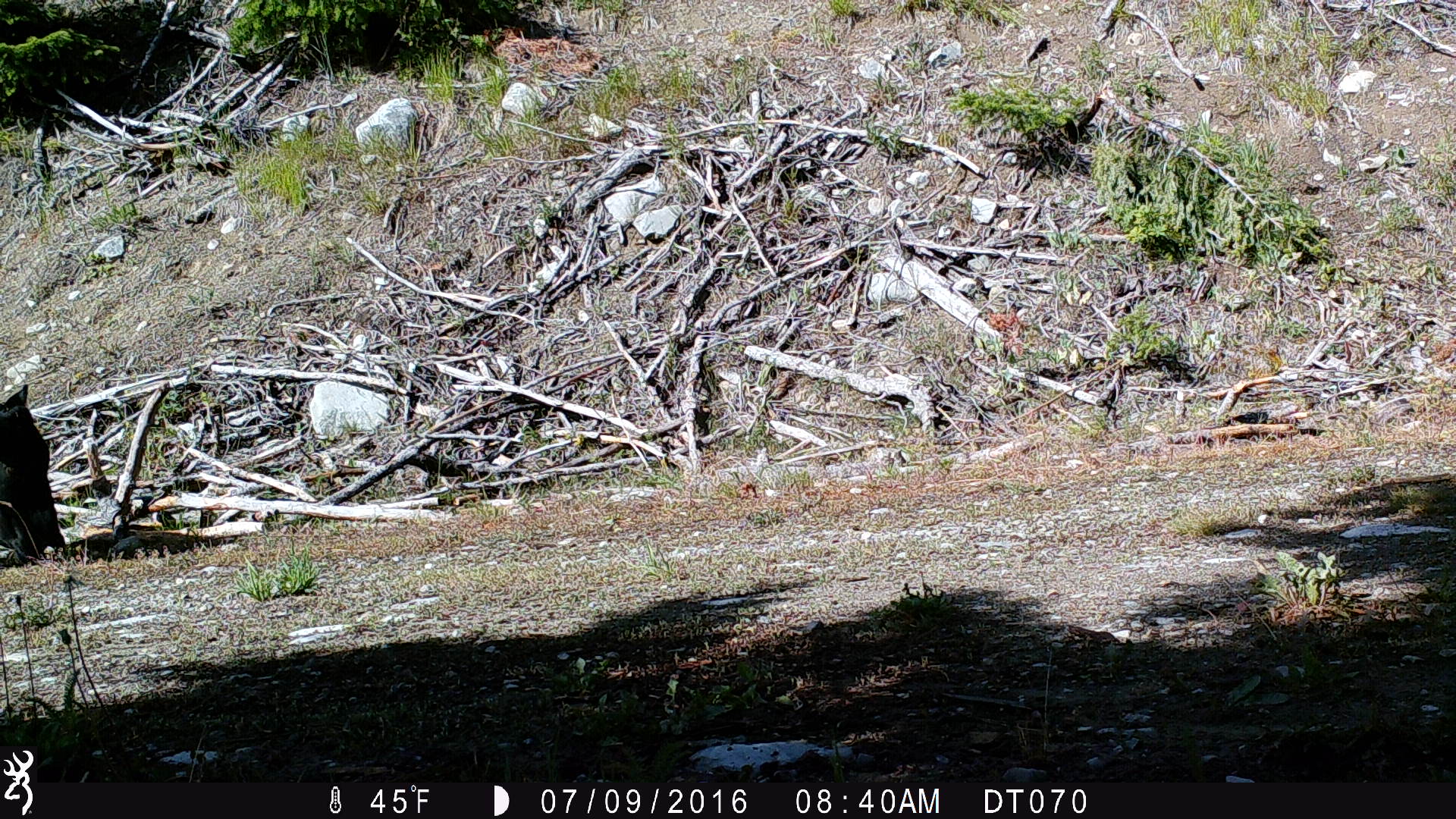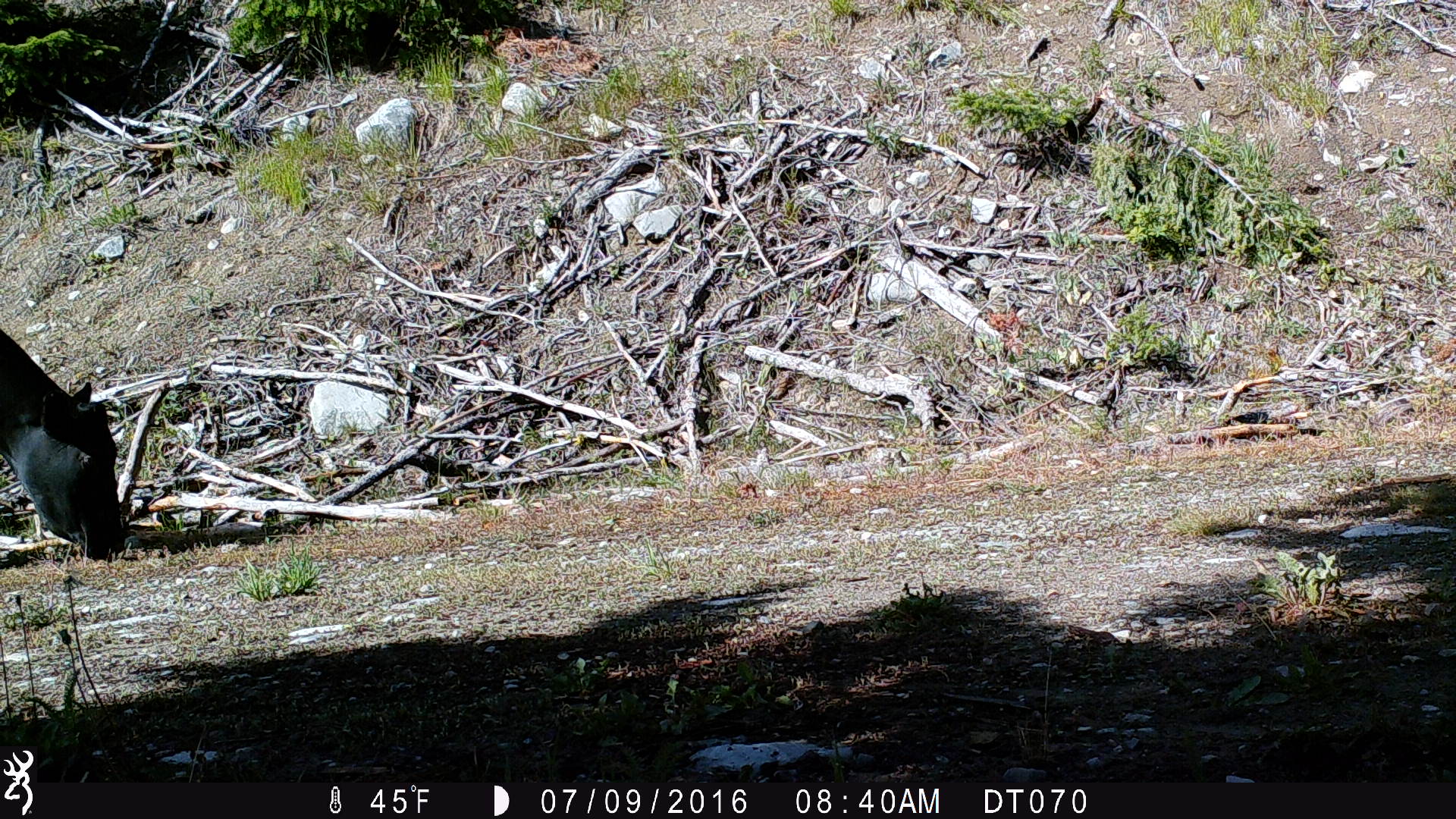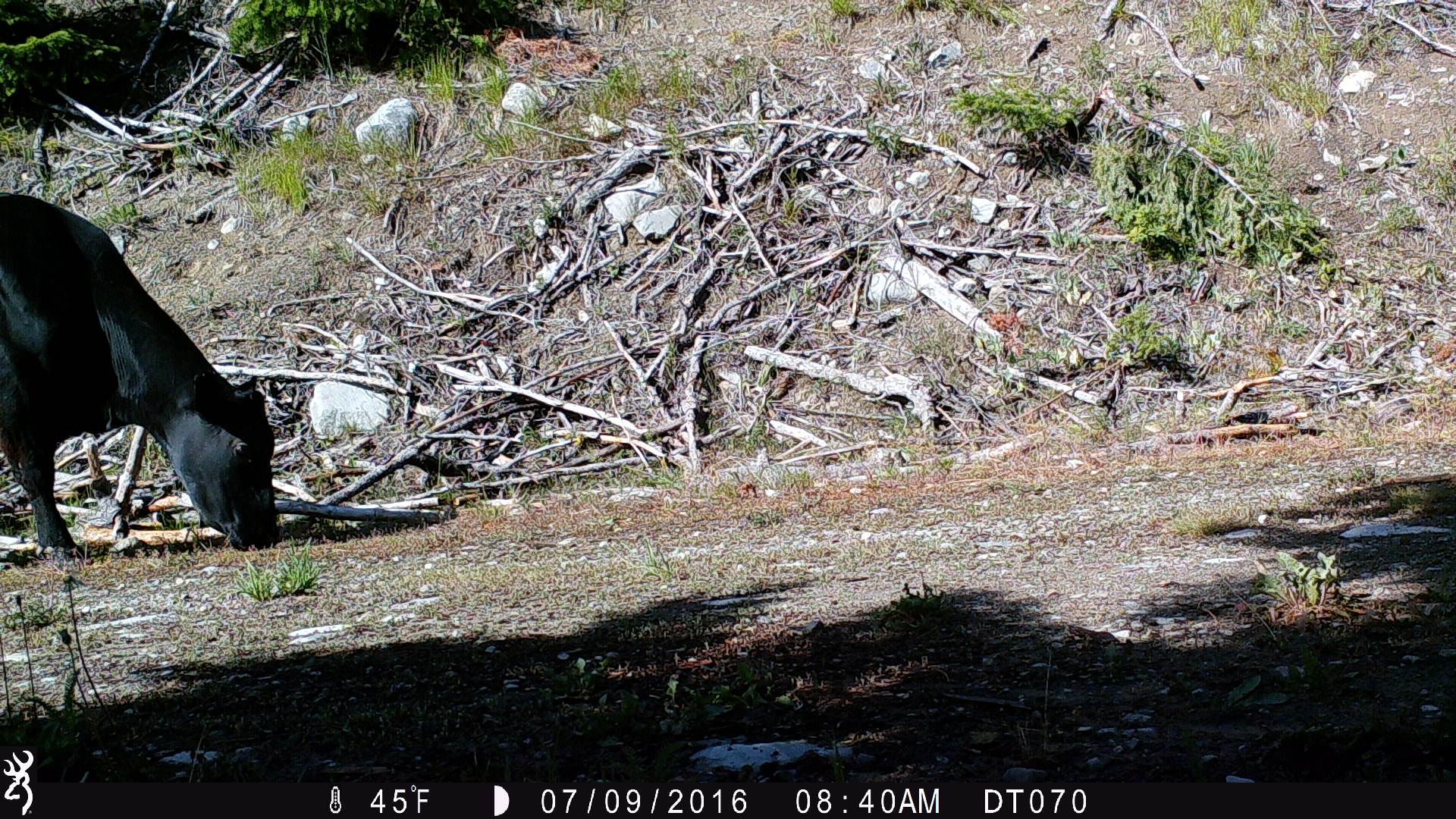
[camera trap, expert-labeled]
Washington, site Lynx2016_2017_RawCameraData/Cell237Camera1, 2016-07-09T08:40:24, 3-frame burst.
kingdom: Animalia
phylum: Chordata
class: Mammalia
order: Artiodactyla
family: Bovidae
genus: Bos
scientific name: Bos taurus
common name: domestic cattle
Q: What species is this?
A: Domestic cattle (Bos taurus).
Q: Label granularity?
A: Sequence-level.